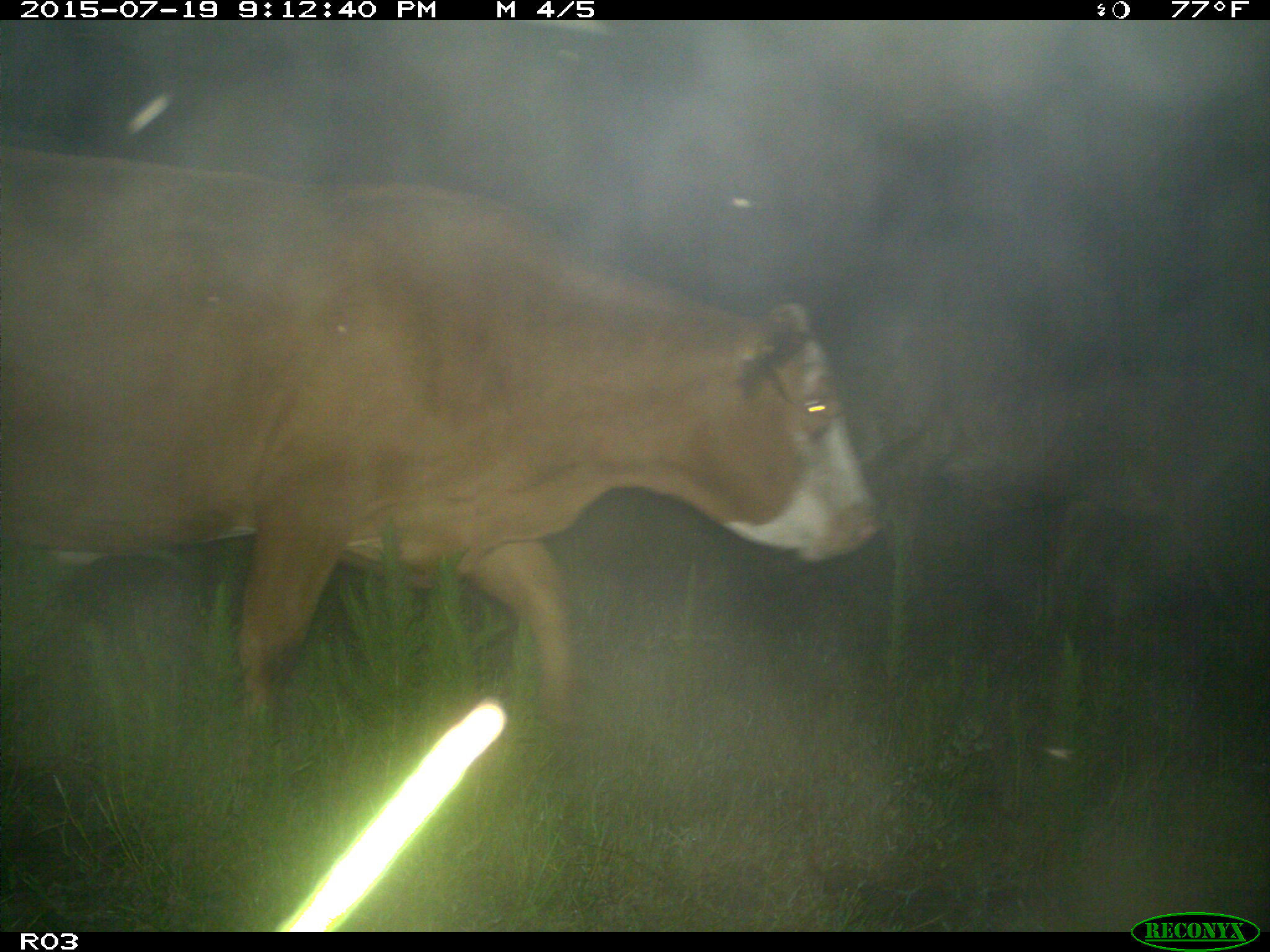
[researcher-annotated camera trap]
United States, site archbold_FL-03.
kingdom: Animalia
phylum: Chordata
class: Mammalia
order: Artiodactyla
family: Bovidae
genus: Bos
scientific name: Bos taurus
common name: domestic cow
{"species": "Bos taurus (domestic cow)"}